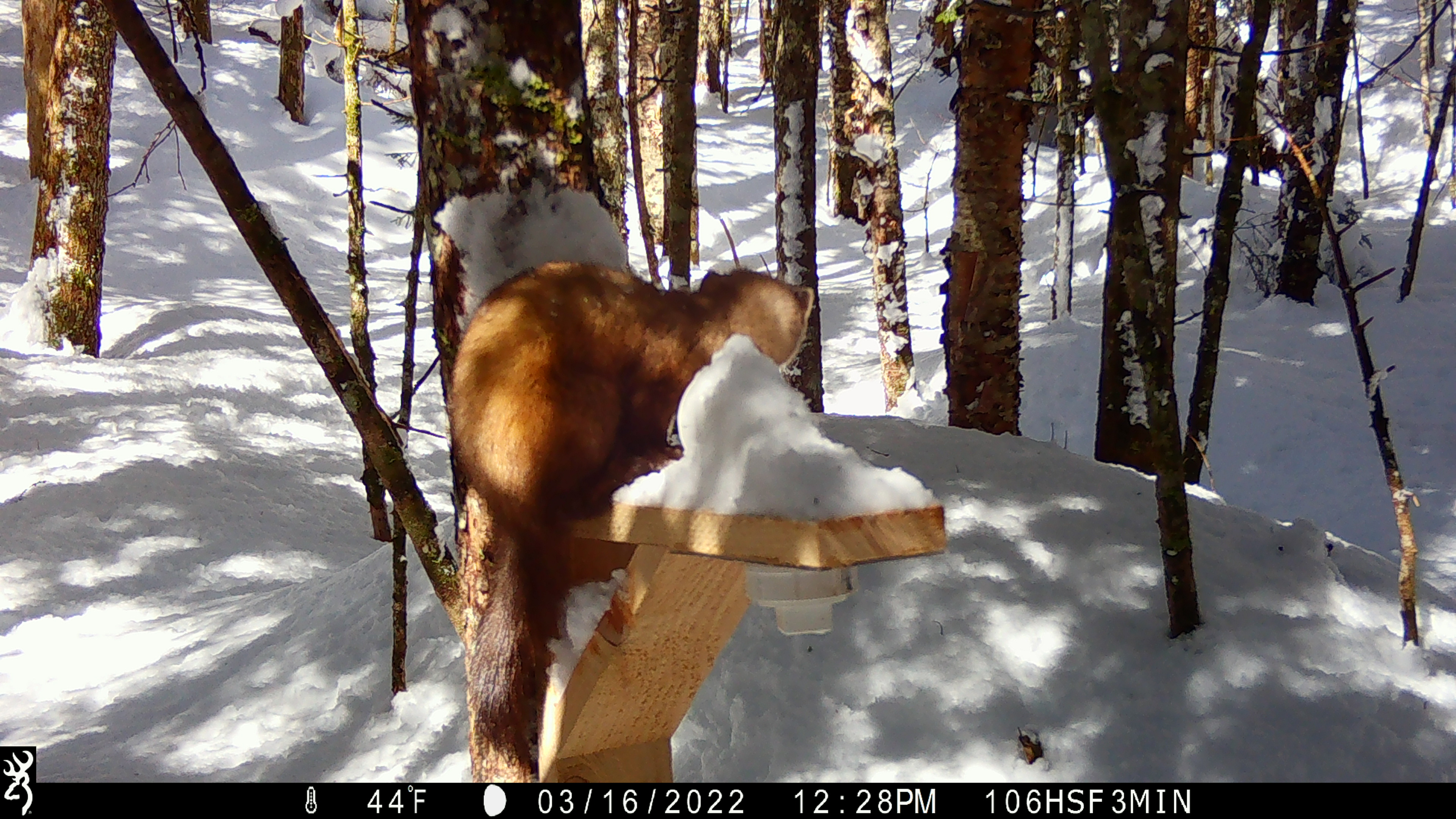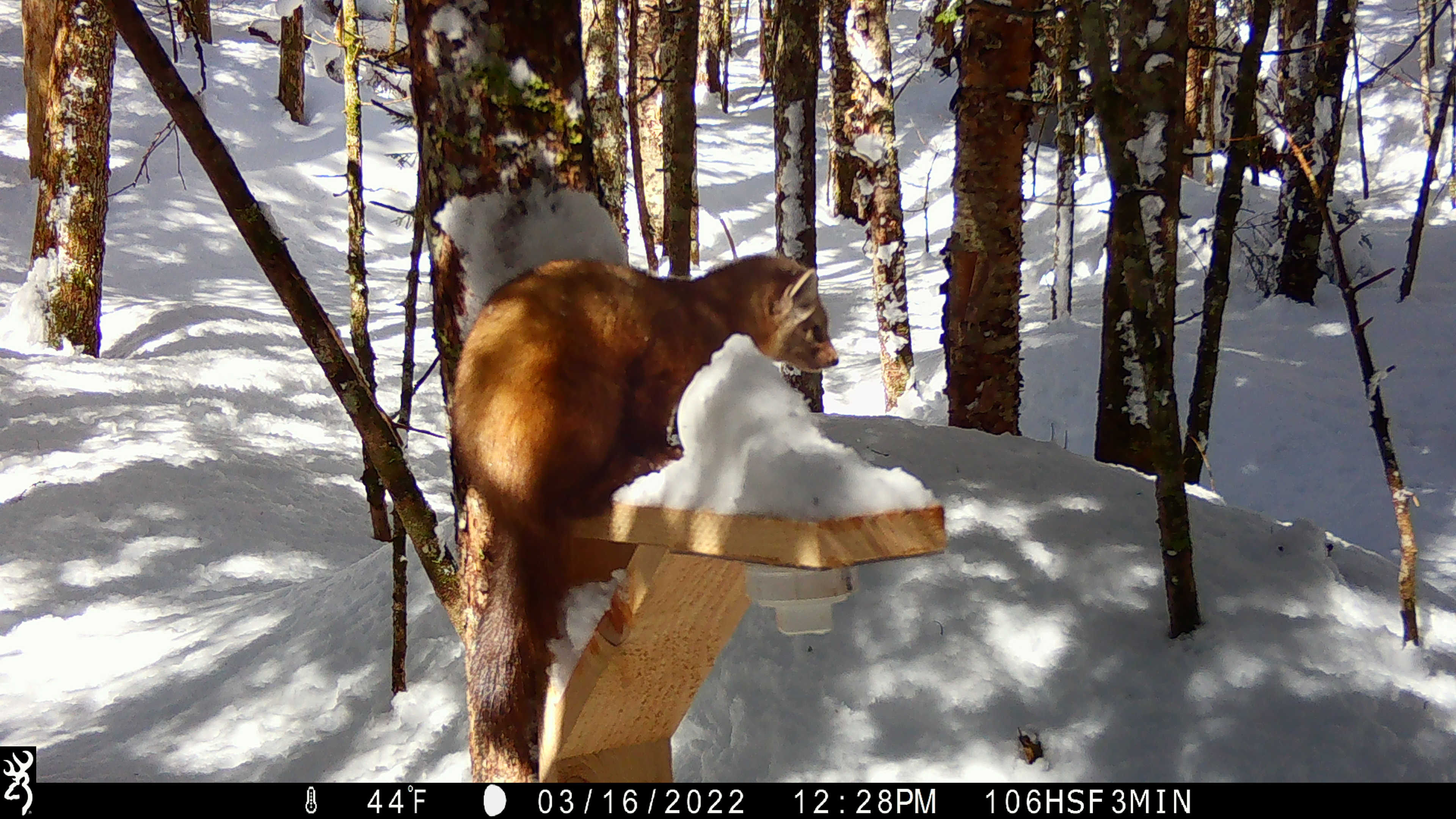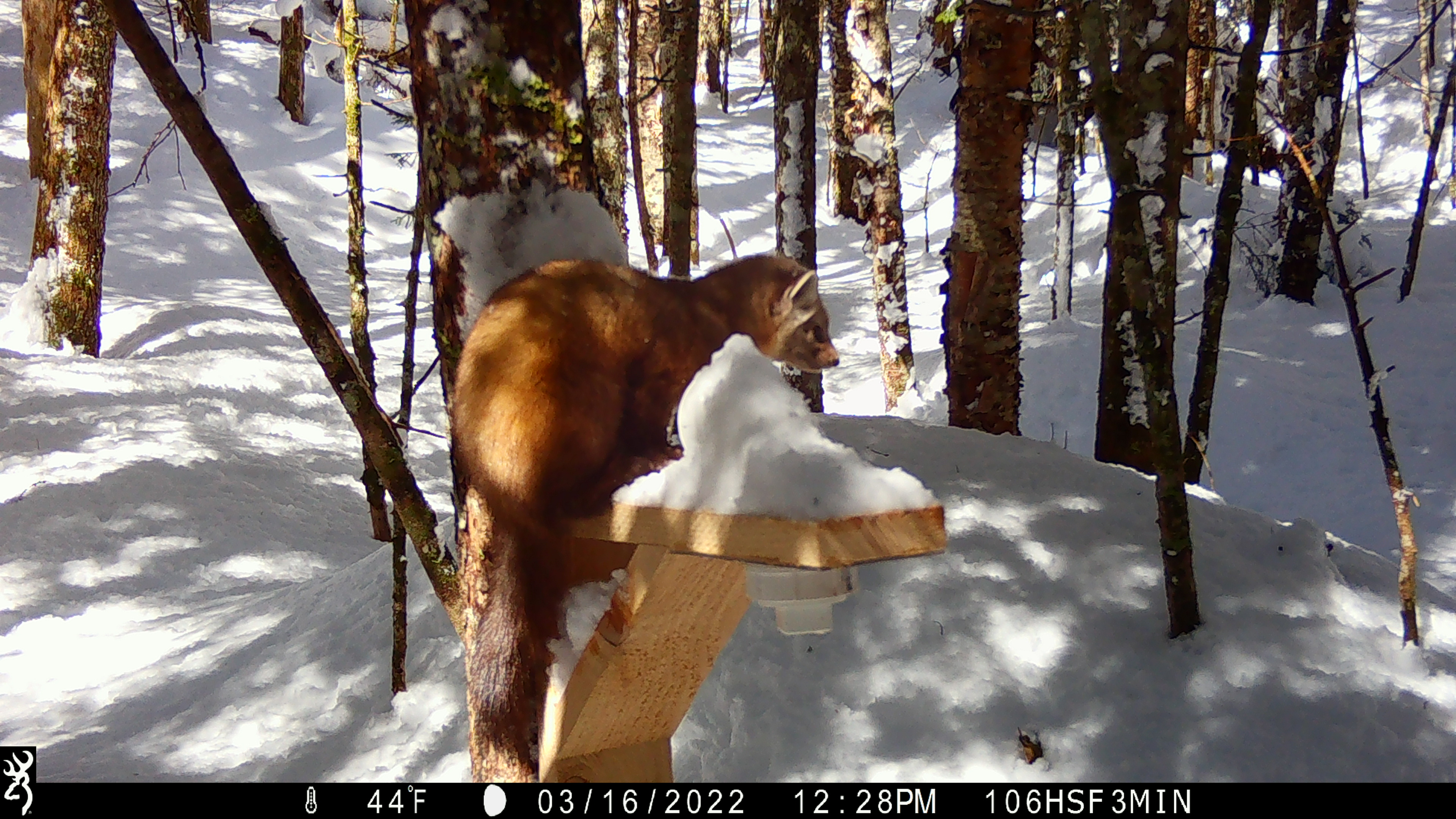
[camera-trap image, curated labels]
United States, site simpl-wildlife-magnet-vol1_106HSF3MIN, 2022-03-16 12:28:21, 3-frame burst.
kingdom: Animalia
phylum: Chordata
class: Mammalia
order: Carnivora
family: Mustelidae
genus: Martes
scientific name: Martes americana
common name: american marten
American marten (Martes americana).